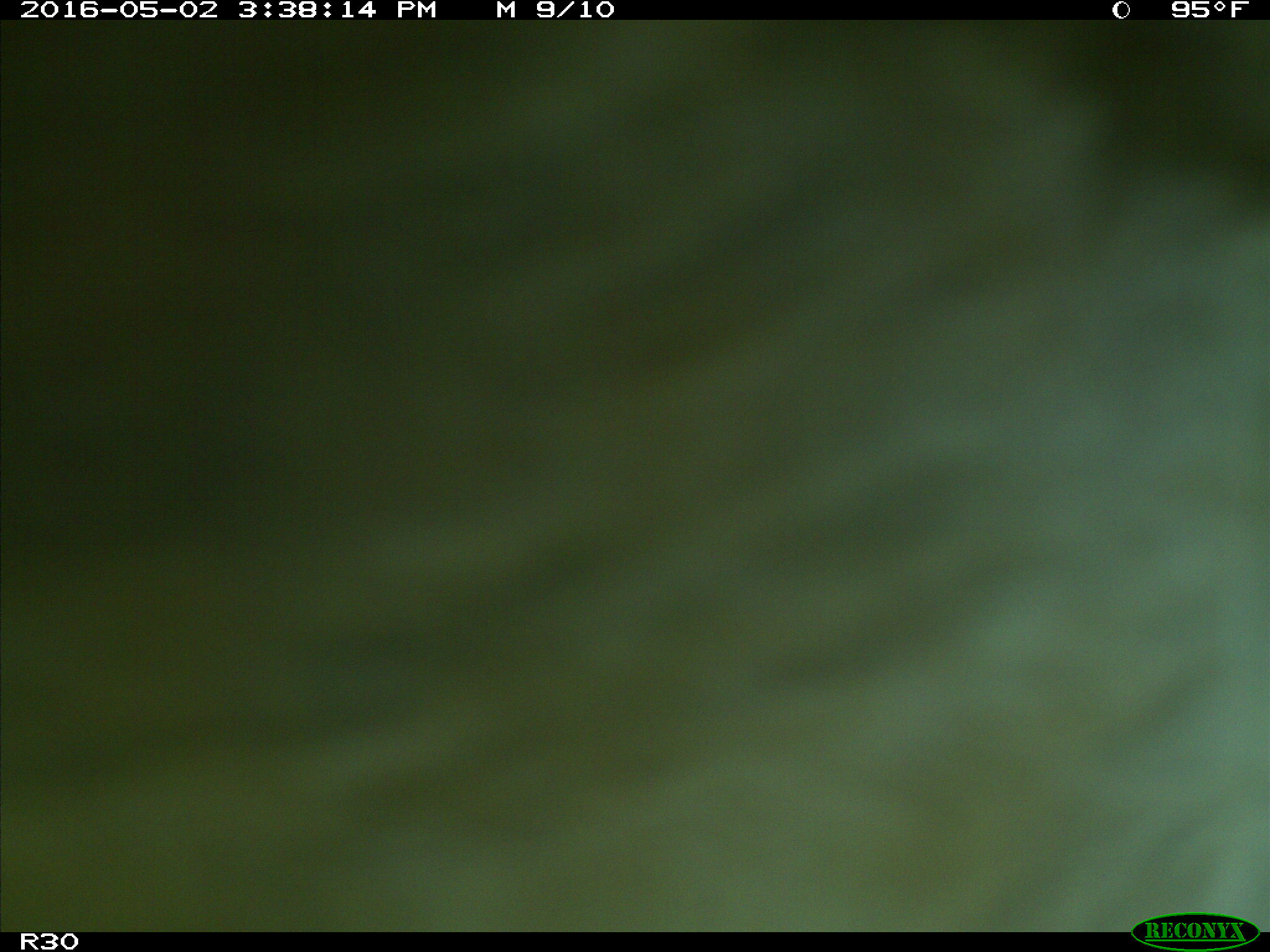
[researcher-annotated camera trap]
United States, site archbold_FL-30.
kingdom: Animalia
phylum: Chordata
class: Mammalia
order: Artiodactyla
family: Bovidae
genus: Bos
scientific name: Bos taurus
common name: domestic cow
Bos taurus (domestic cow).